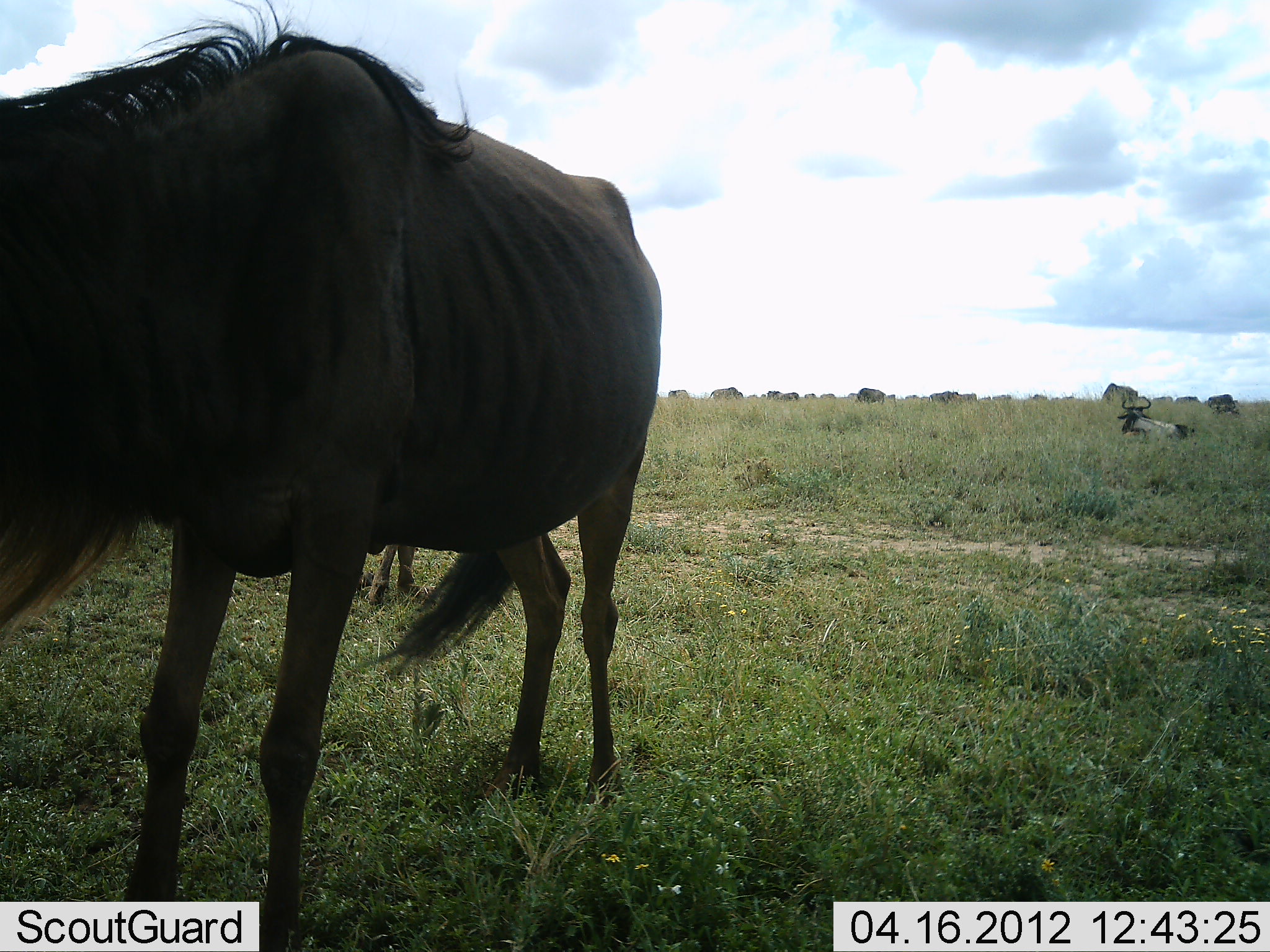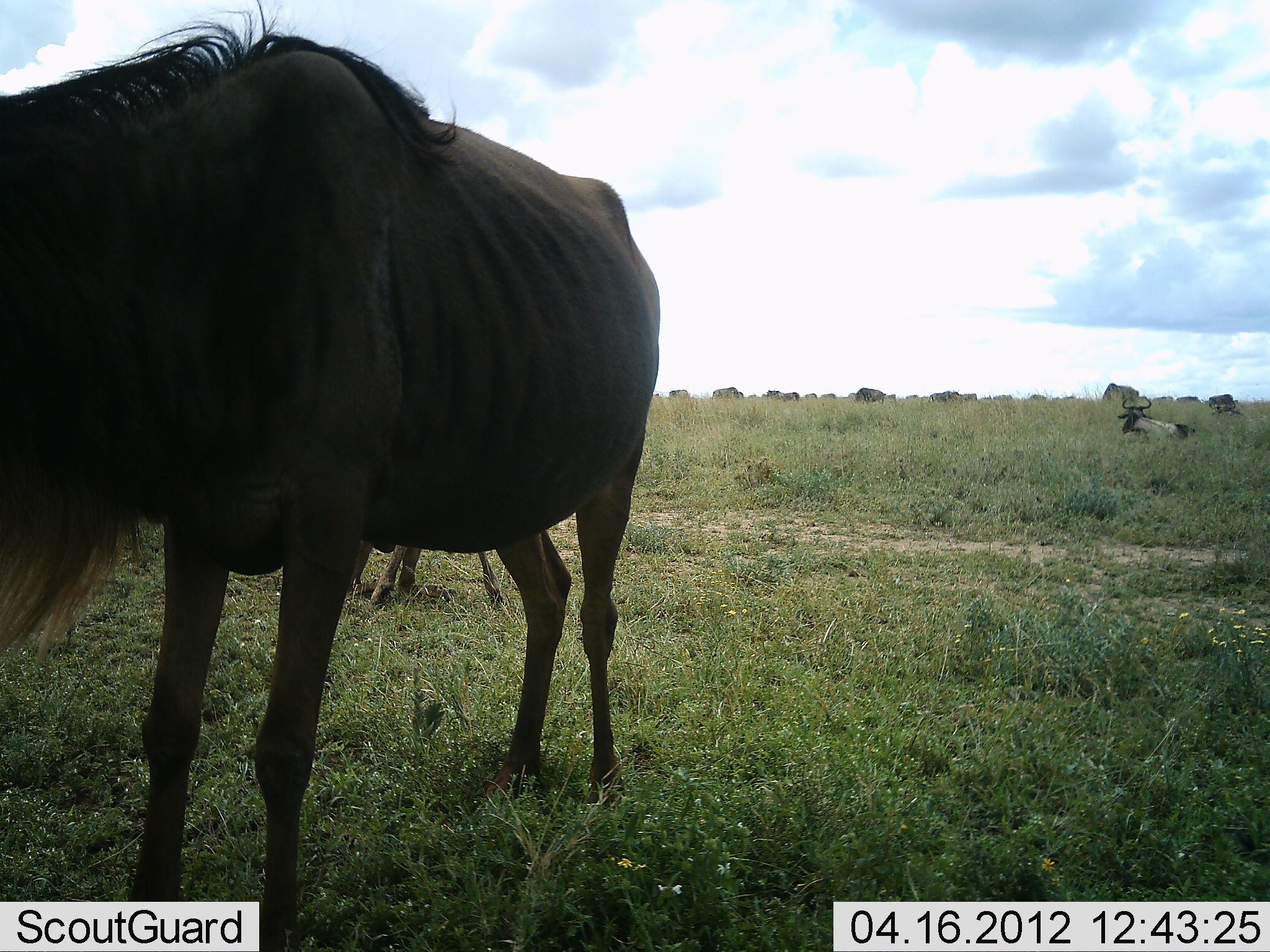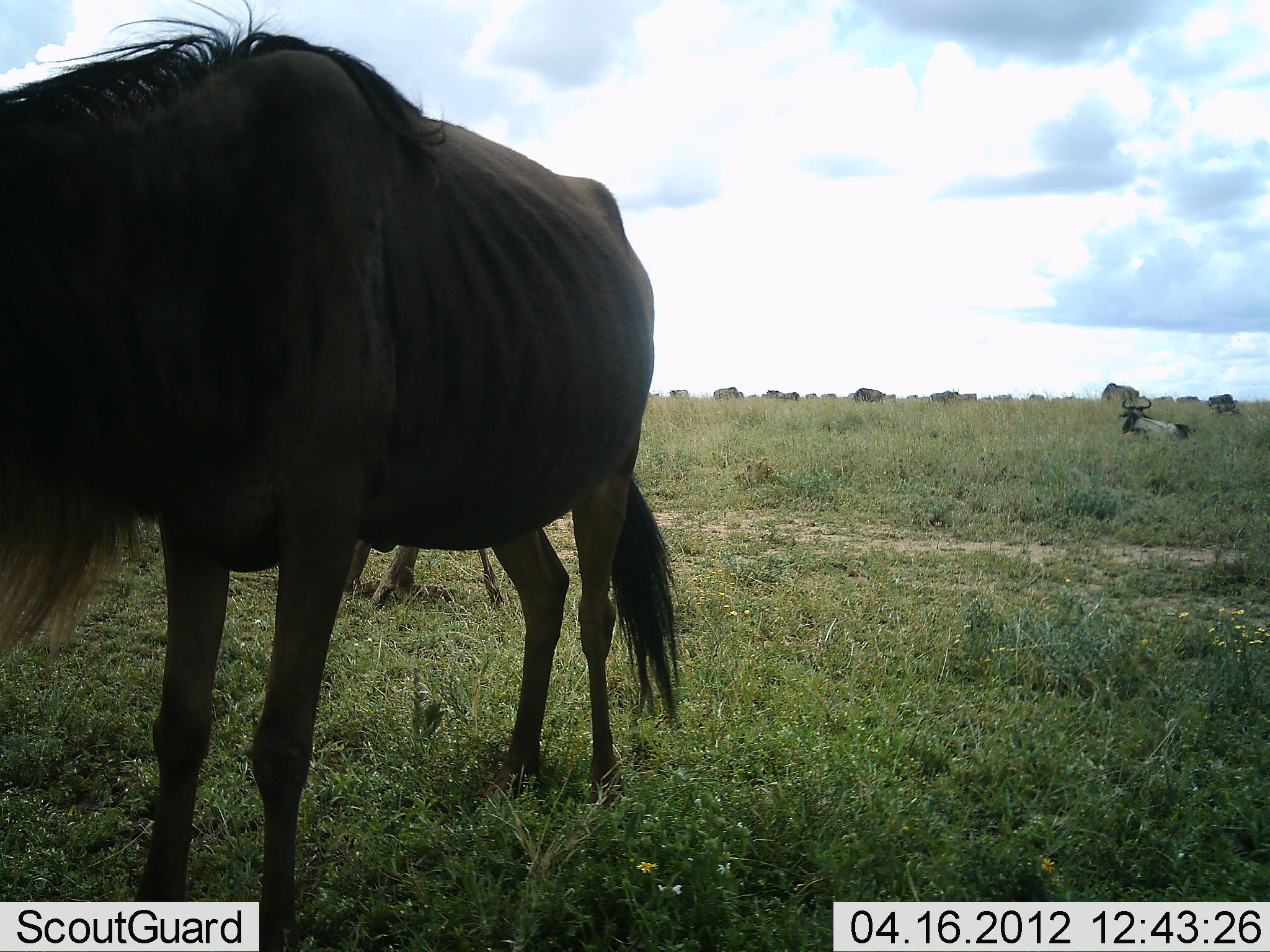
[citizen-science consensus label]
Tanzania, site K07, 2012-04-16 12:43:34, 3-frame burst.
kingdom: Animalia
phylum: Chordata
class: Mammalia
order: Artiodactyla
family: Bovidae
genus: Connochaetes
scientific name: Connochaetes taurinus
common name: blue wildebeest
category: wildebeest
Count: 11-50.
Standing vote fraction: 76%.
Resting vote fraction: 86%.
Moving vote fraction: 0%.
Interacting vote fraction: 0%.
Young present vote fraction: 24%.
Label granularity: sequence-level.